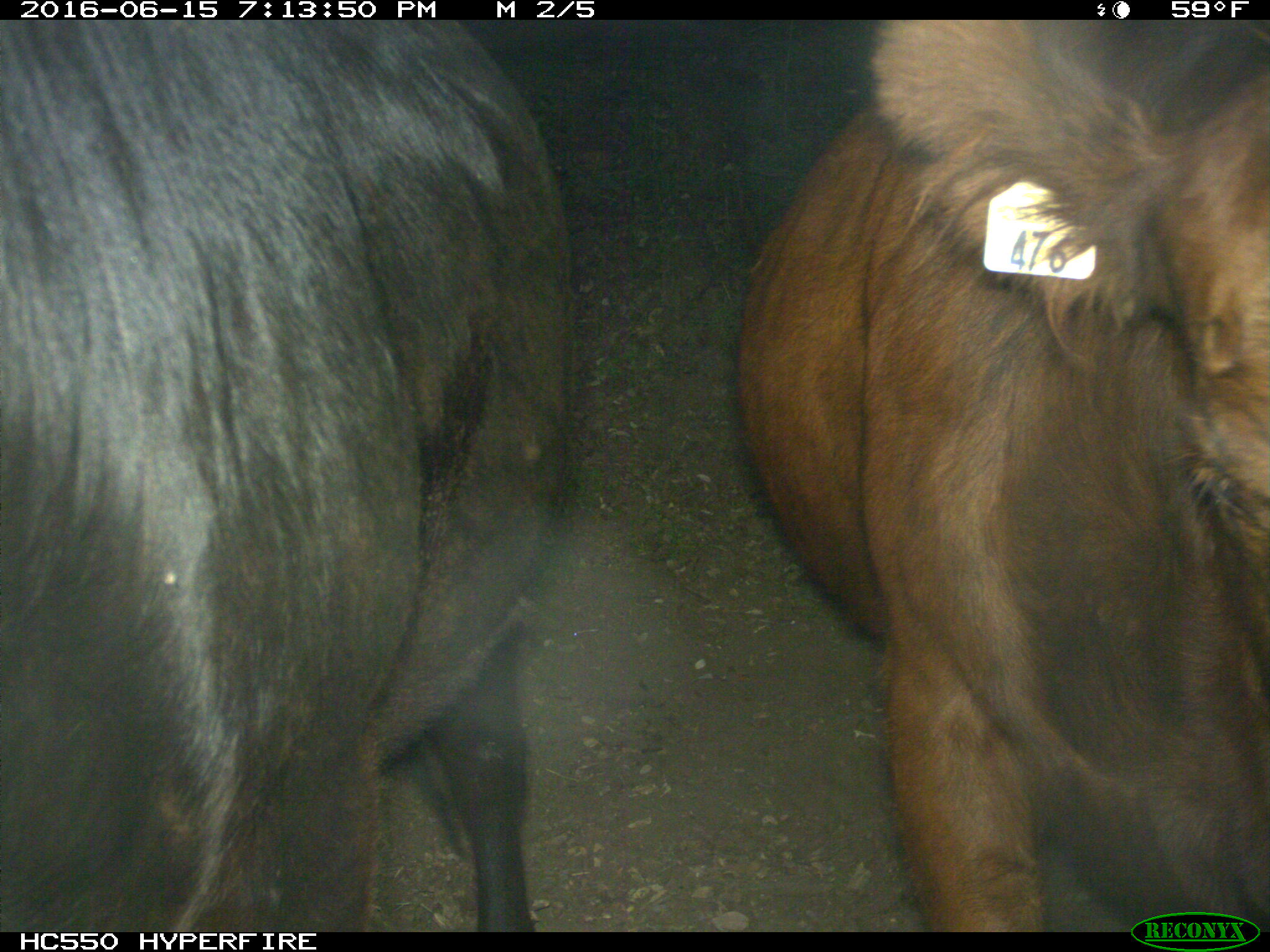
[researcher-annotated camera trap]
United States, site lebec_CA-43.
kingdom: Animalia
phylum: Chordata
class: Mammalia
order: Artiodactyla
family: Bovidae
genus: Bos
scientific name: Bos taurus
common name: domestic cow